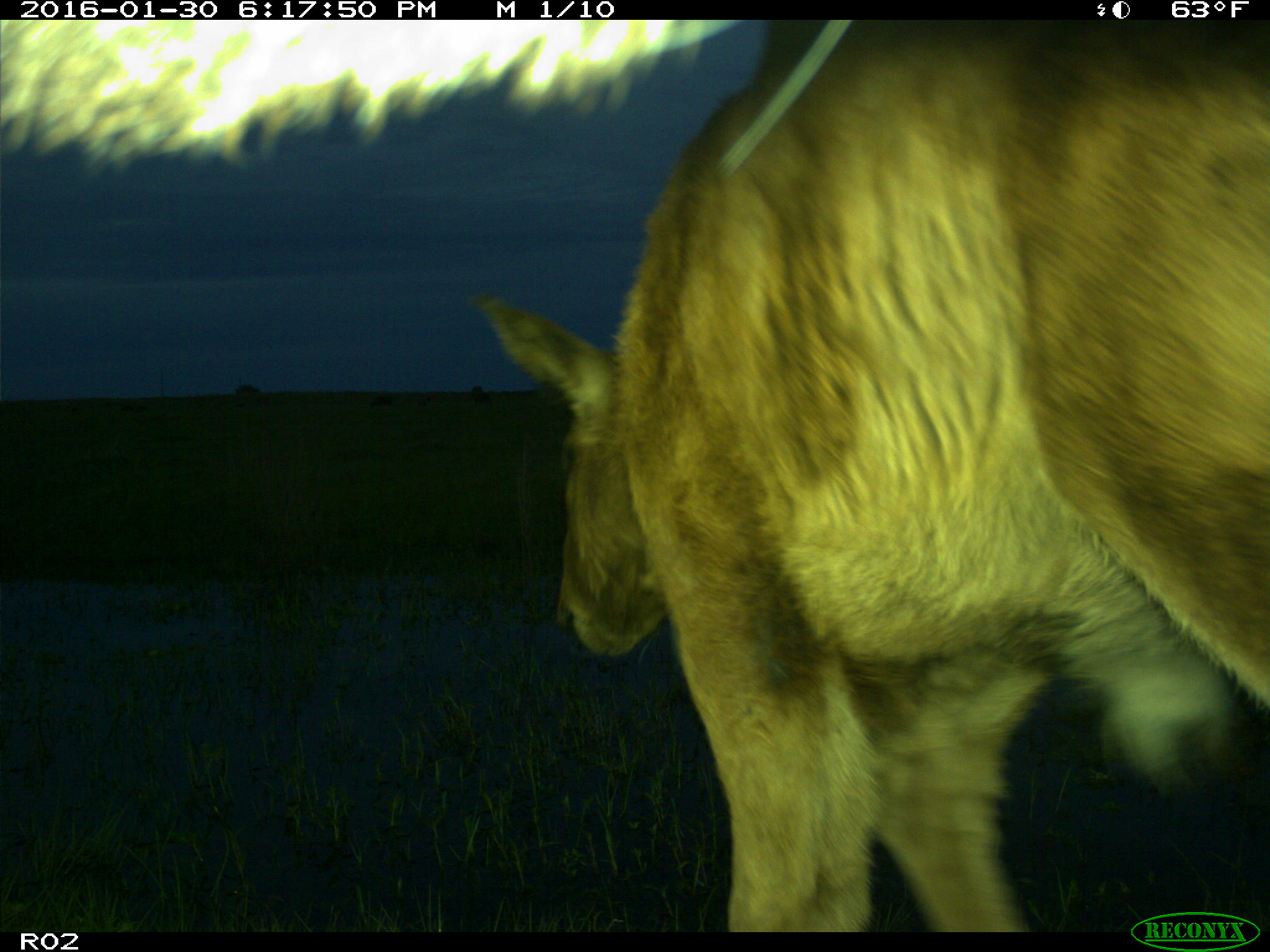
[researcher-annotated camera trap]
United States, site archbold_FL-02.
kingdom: Animalia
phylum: Chordata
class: Mammalia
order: Artiodactyla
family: Bovidae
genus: Bos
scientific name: Bos taurus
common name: domestic cow